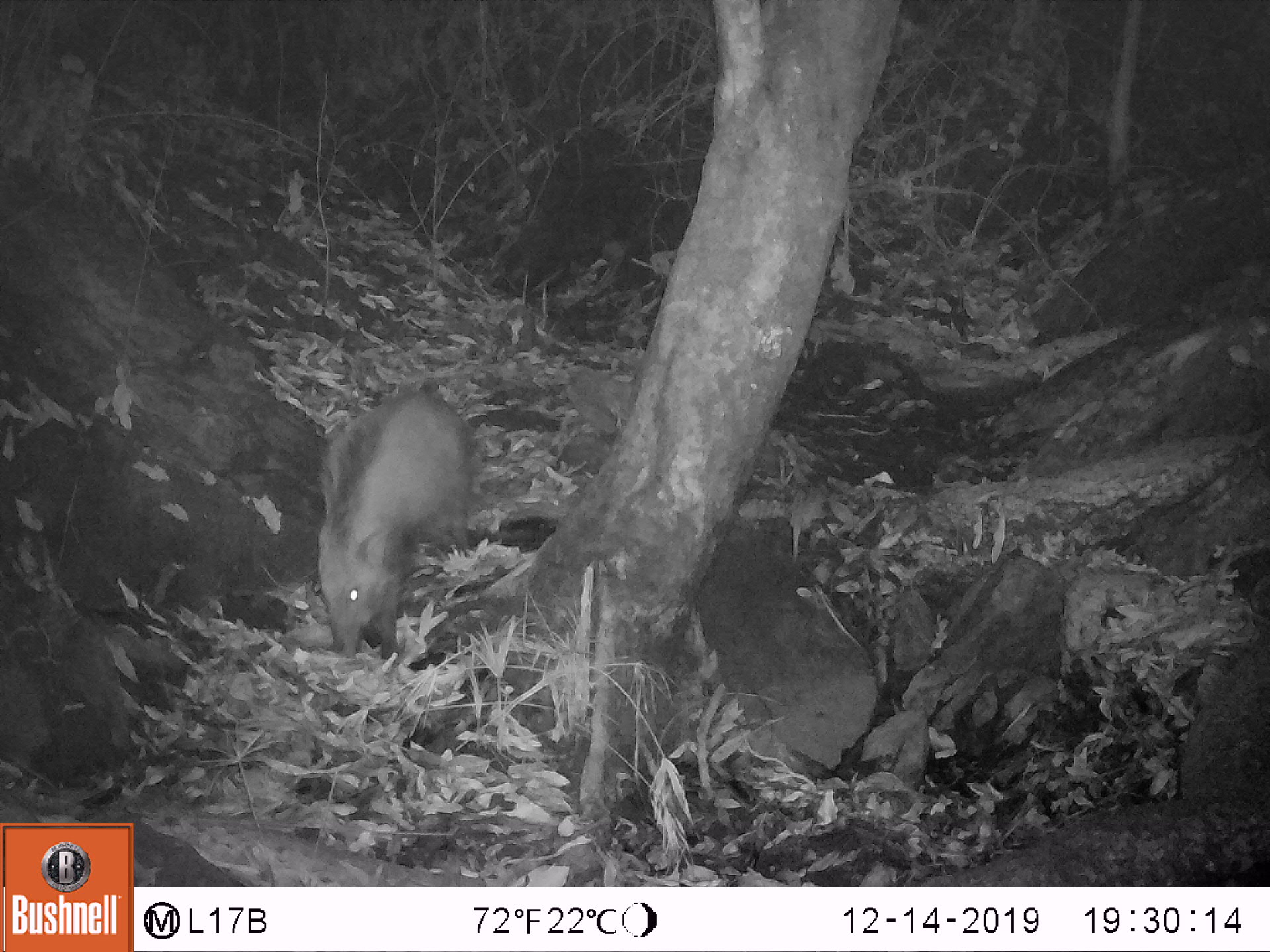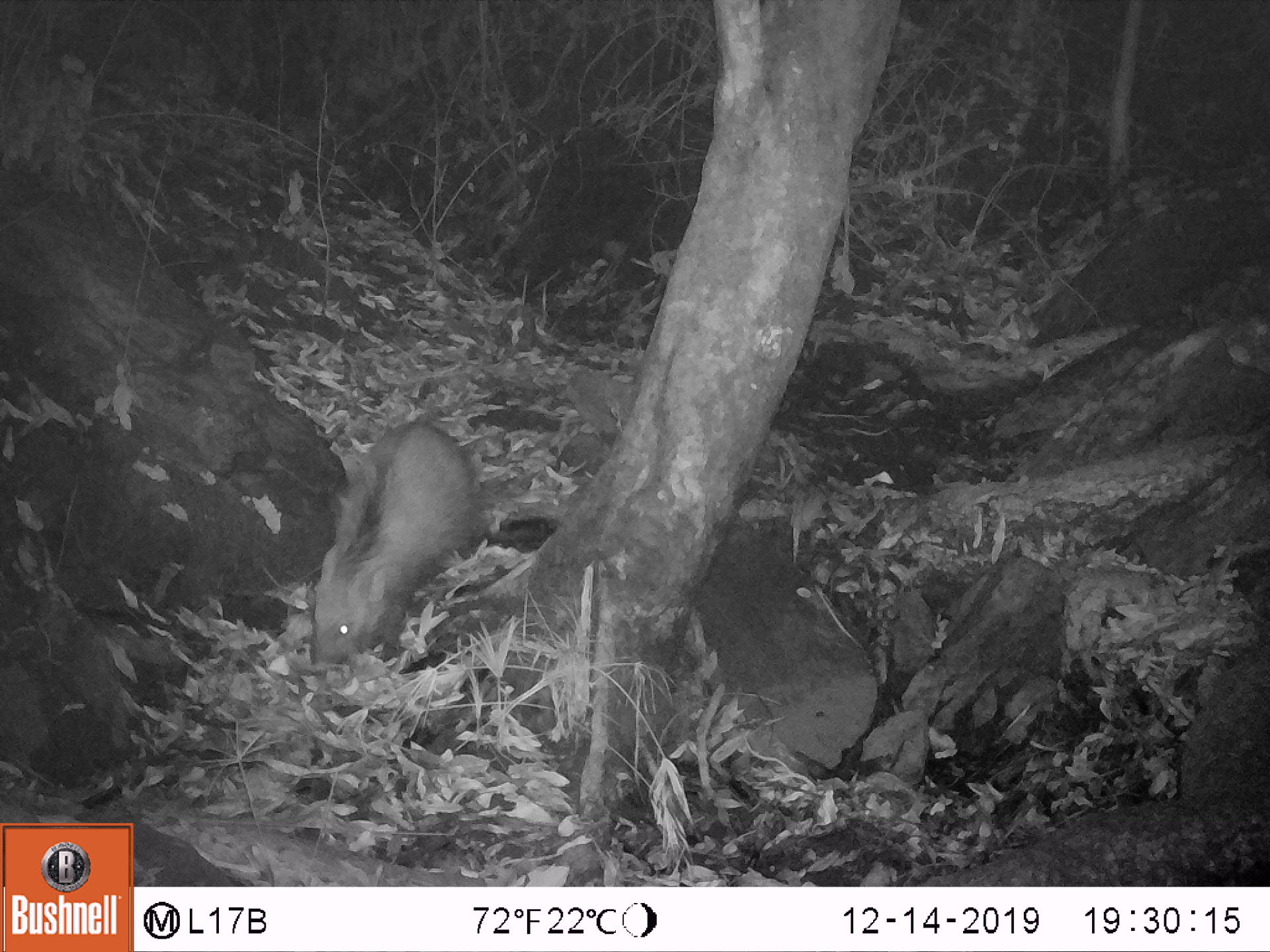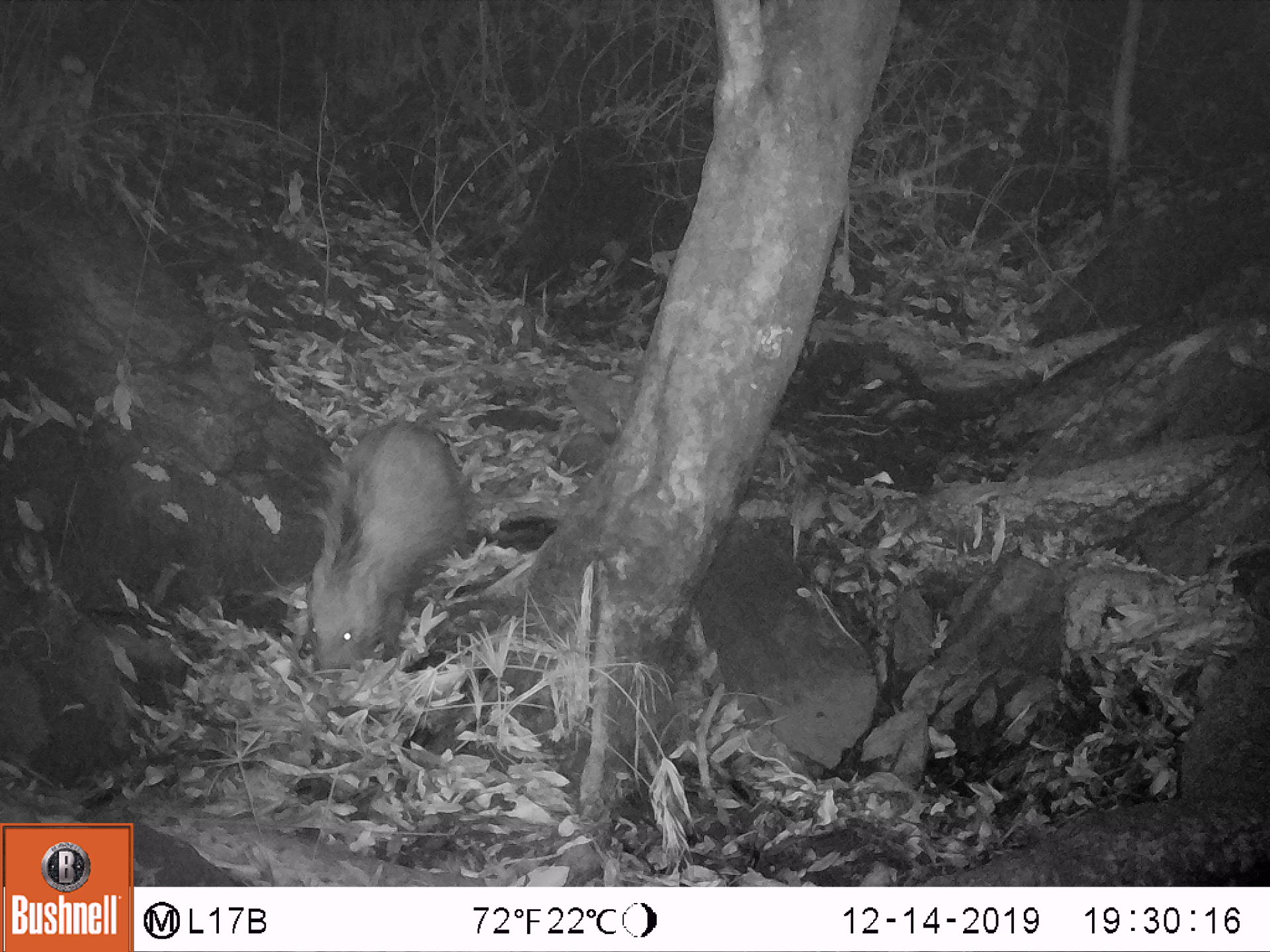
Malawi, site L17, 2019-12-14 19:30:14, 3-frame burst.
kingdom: Animalia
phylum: Chordata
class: Mammalia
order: Artiodactyla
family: Suidae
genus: Potamochoerus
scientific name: Potamochoerus larvatus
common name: bushpig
Bushpig (Potamochoerus larvatus), count 1.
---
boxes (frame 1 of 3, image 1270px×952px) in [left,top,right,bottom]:
bushpig: [306,378,486,663]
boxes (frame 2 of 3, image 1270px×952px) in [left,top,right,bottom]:
bushpig: [304,412,486,668]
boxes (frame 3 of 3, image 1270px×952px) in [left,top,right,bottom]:
bushpig: [292,409,484,684]